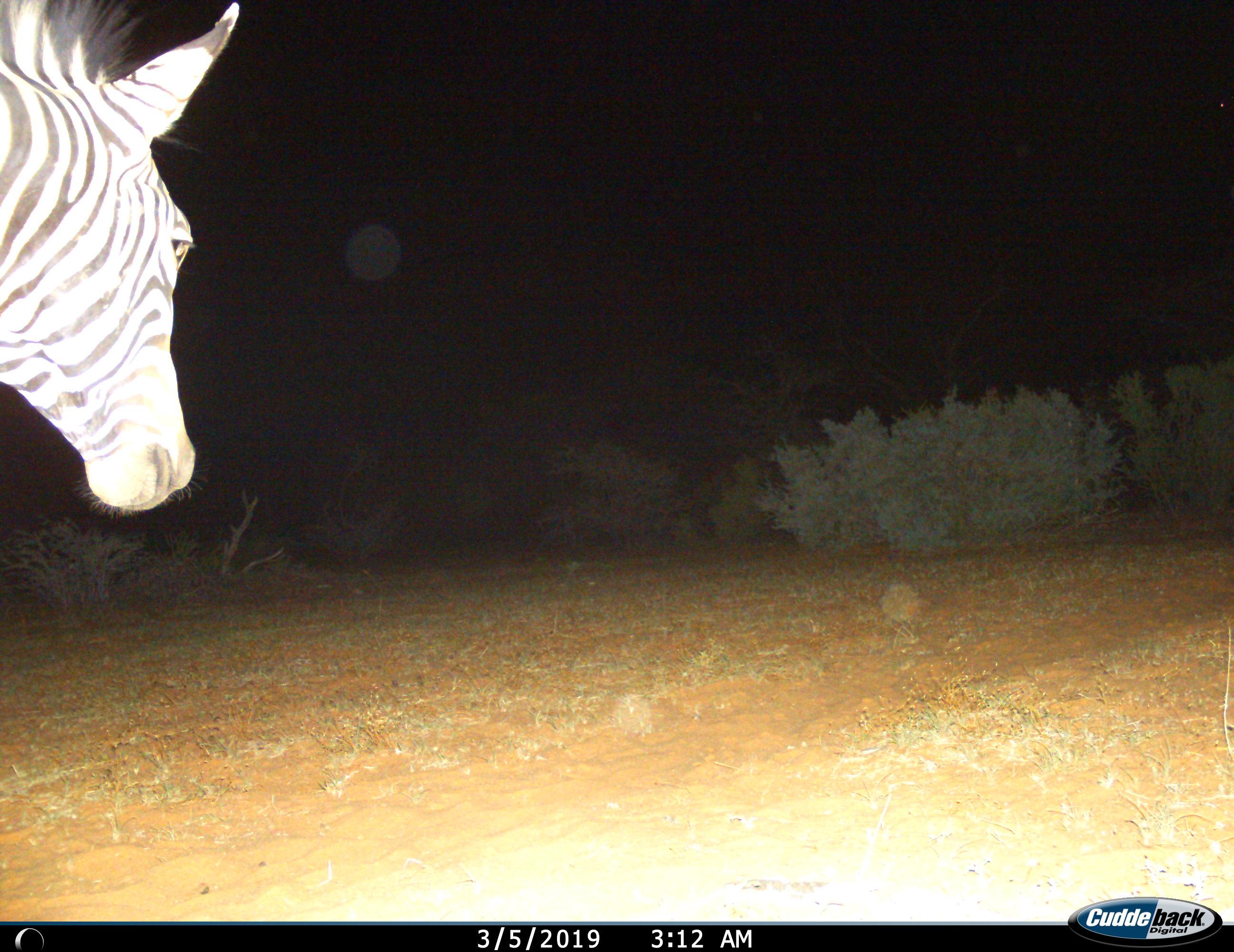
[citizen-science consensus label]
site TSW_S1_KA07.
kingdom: Animalia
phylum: Chordata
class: Mammalia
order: Perissodactyla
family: Equidae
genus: Equus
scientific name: Equus quagga burchellii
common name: burchell's zebra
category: zebraburchells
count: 1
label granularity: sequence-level